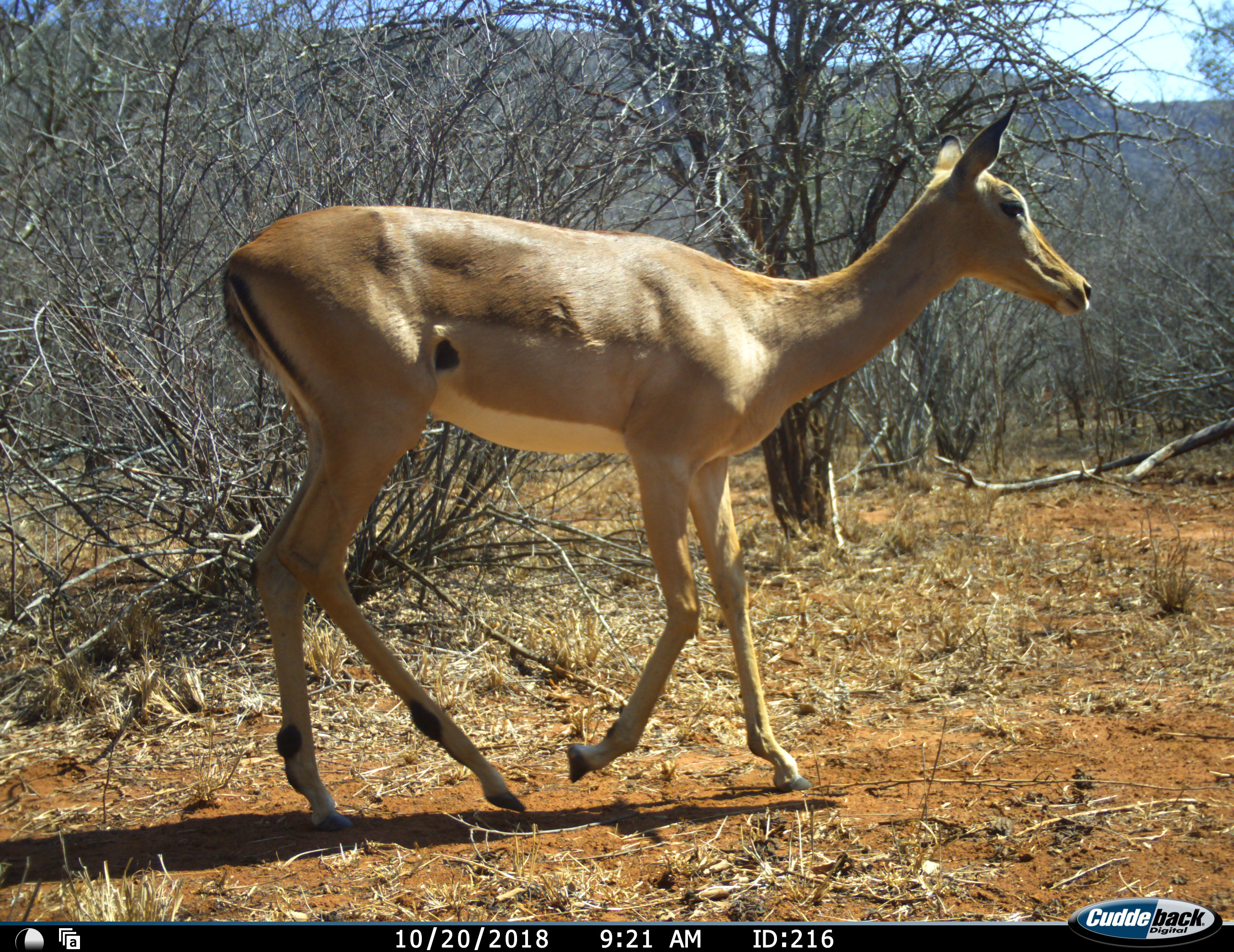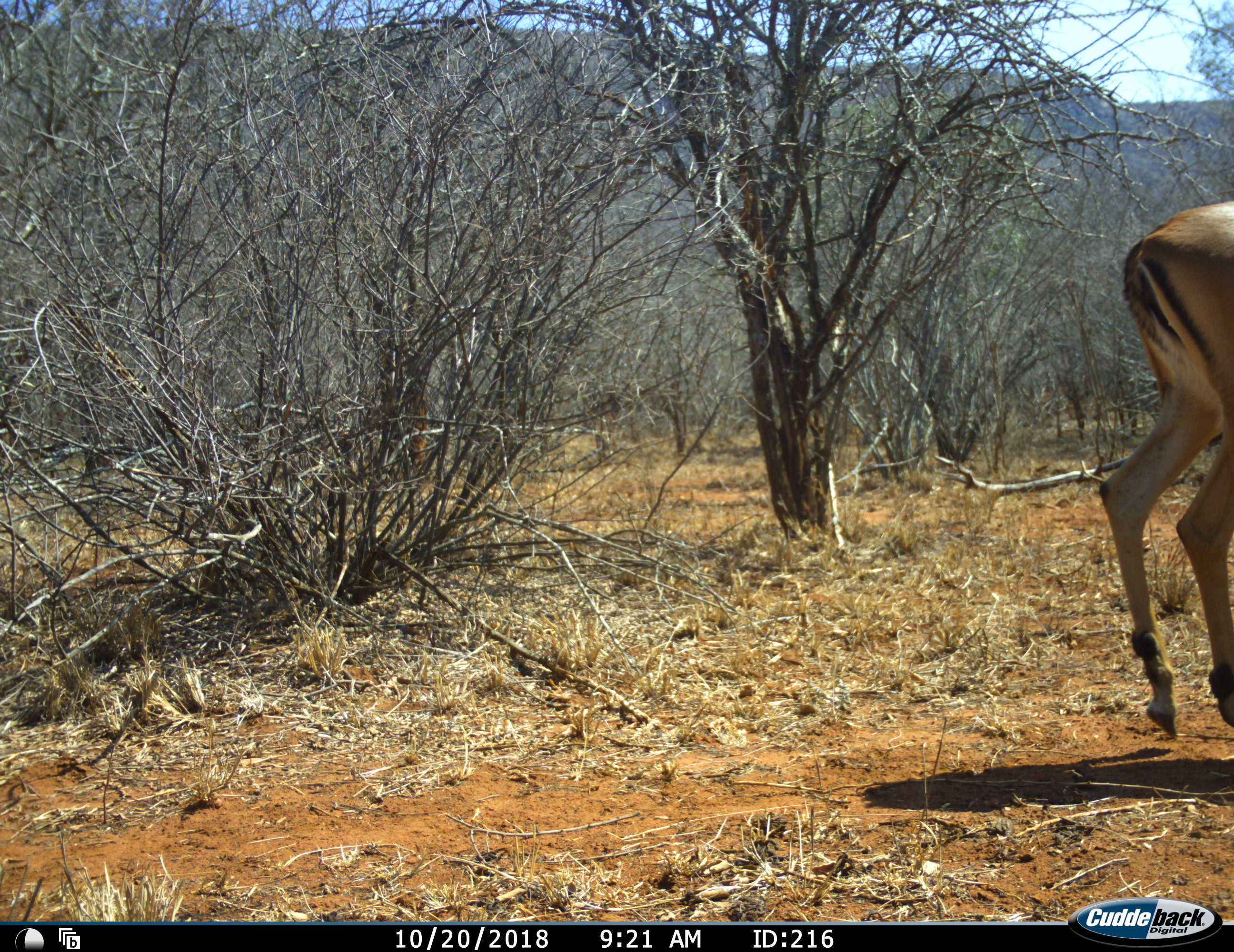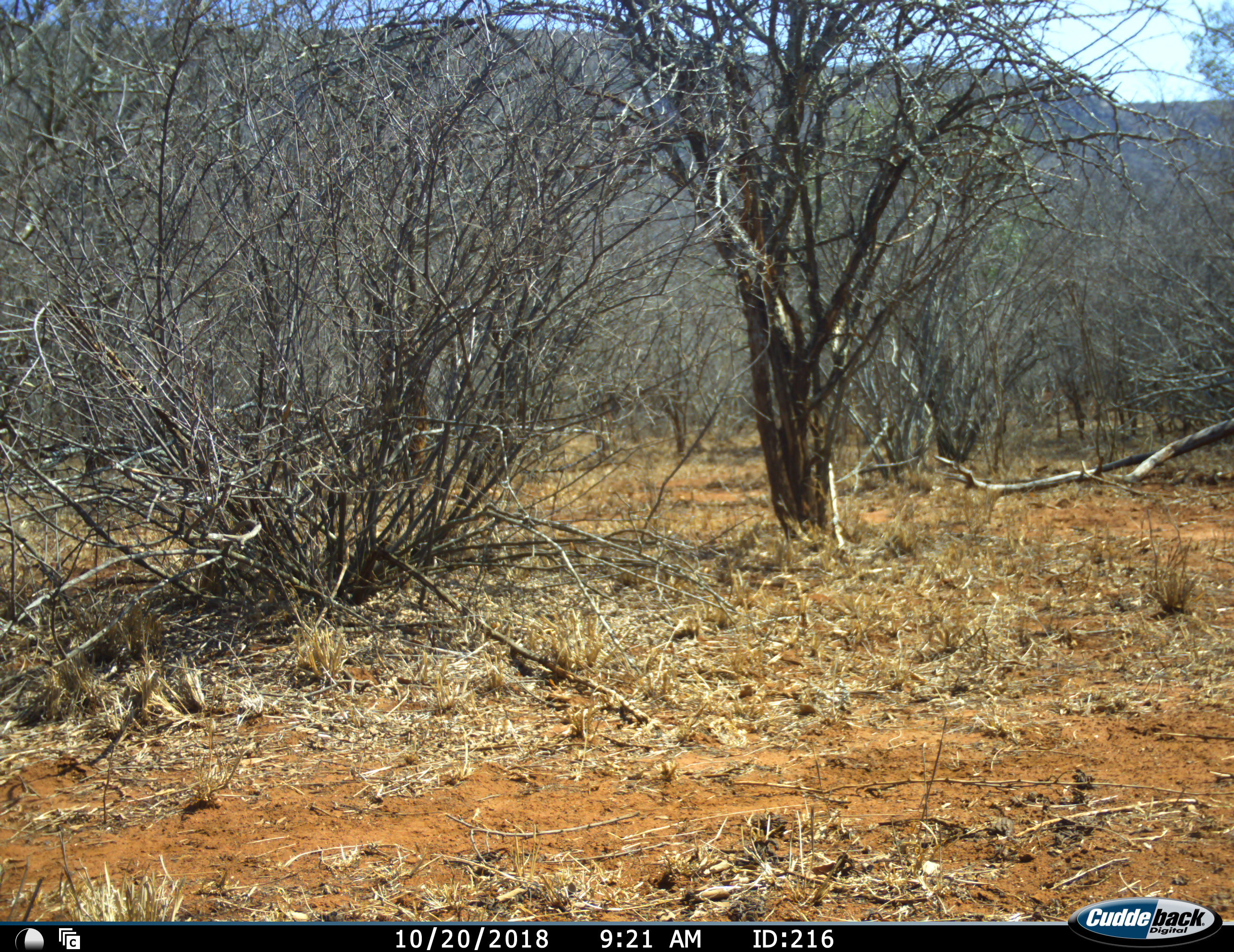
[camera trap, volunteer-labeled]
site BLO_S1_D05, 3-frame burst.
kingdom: Animalia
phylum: Chordata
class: Mammalia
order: Artiodactyla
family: Bovidae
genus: Aepyceros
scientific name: Aepyceros melampus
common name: impala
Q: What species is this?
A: Impala (Aepyceros melampus).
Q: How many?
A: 1.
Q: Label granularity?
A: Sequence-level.